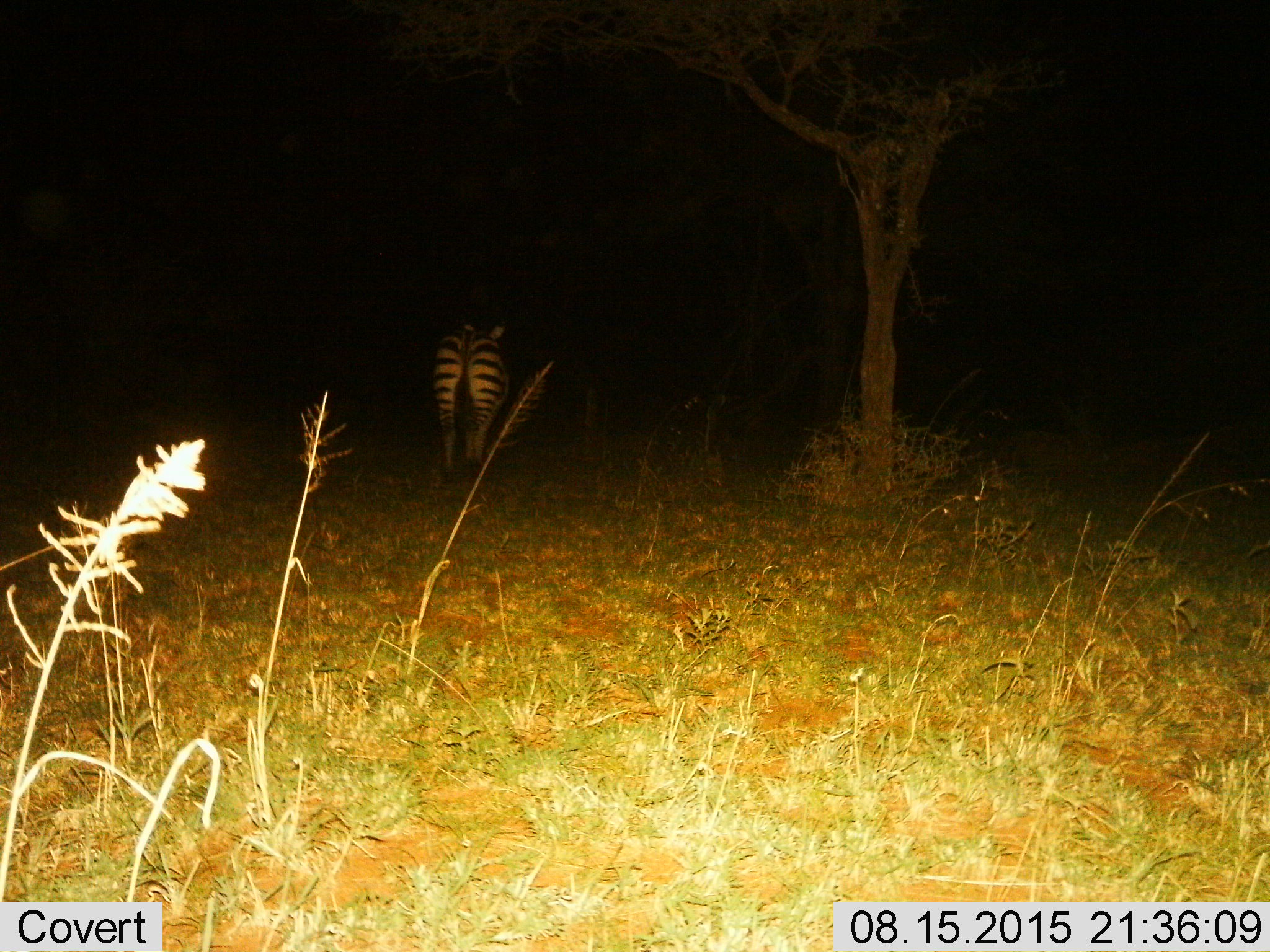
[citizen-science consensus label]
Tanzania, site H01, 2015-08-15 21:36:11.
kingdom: Animalia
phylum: Chordata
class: Mammalia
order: Perissodactyla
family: Equidae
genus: Equus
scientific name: Equus quagga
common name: plains zebra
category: zebra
Zebra (plains zebra) (Equus quagga), count 1. Behavior (volunteer vote fractions): standing 90%, resting 0%, moving 20%, interacting 0%. Young present (vote fraction): 0%. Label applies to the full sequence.